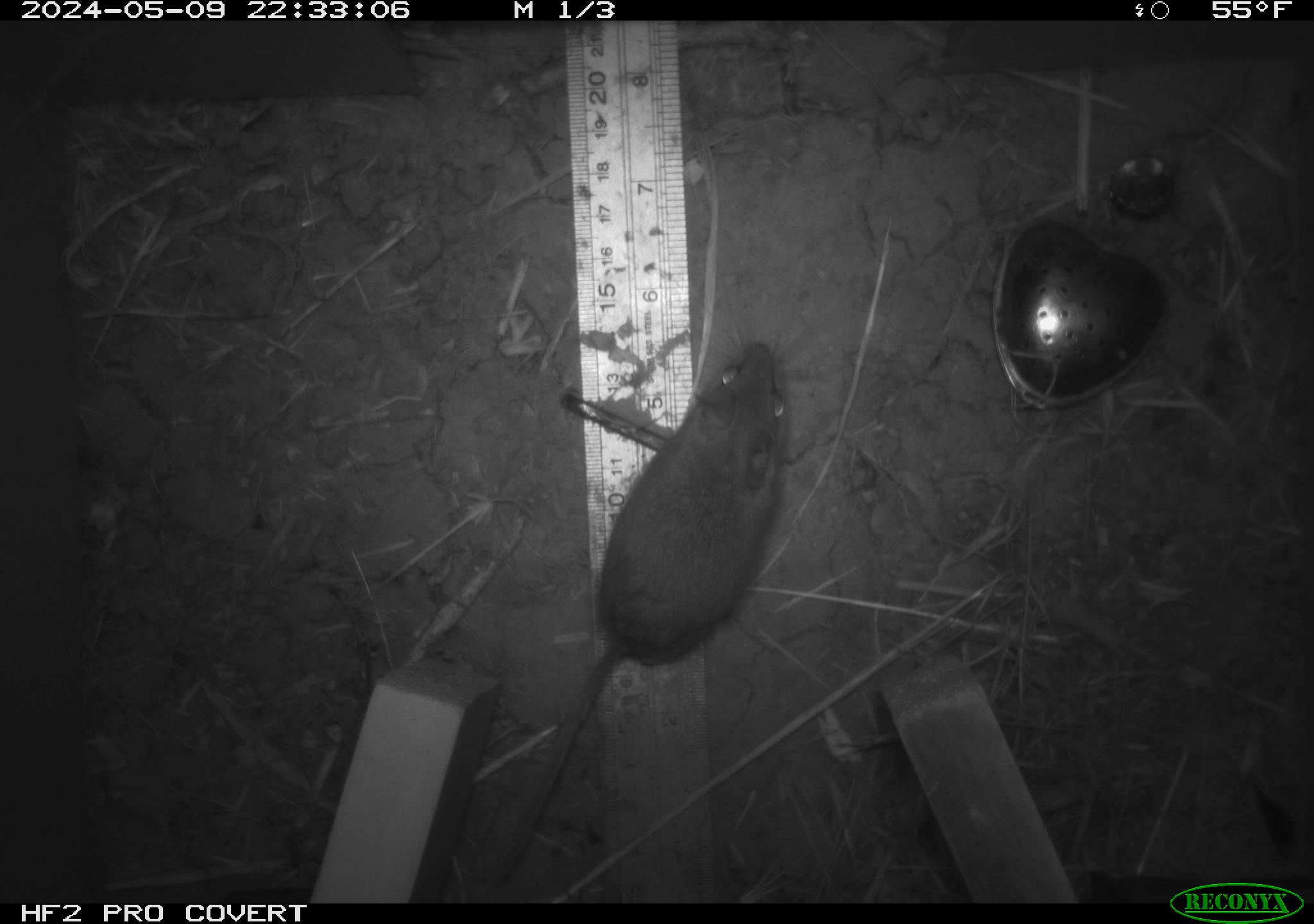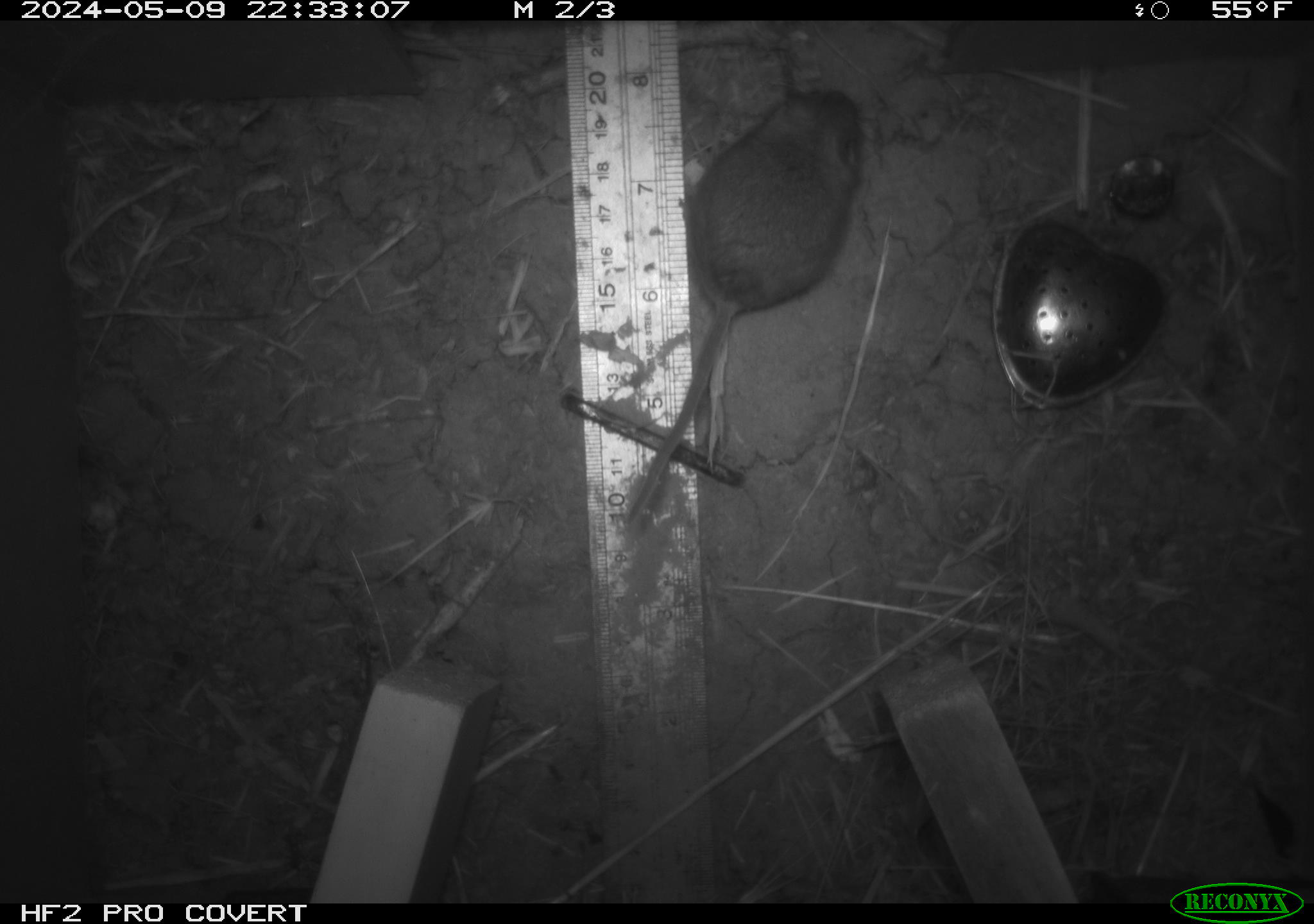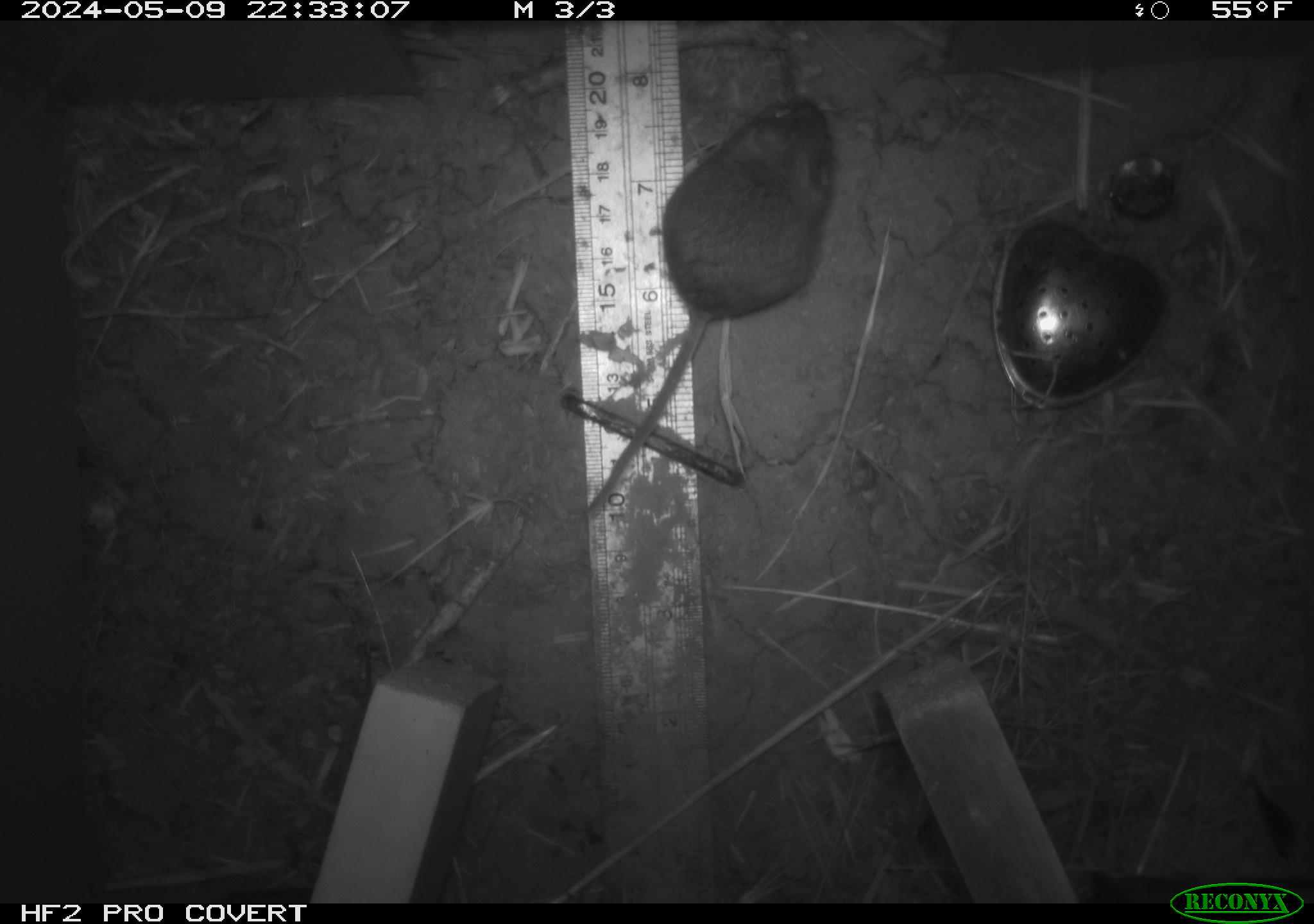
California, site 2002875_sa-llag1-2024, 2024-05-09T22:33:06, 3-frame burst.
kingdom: Animalia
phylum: Chordata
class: Mammalia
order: Rodentia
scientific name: Rodentia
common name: mouse species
Mouse species (Rodentia).